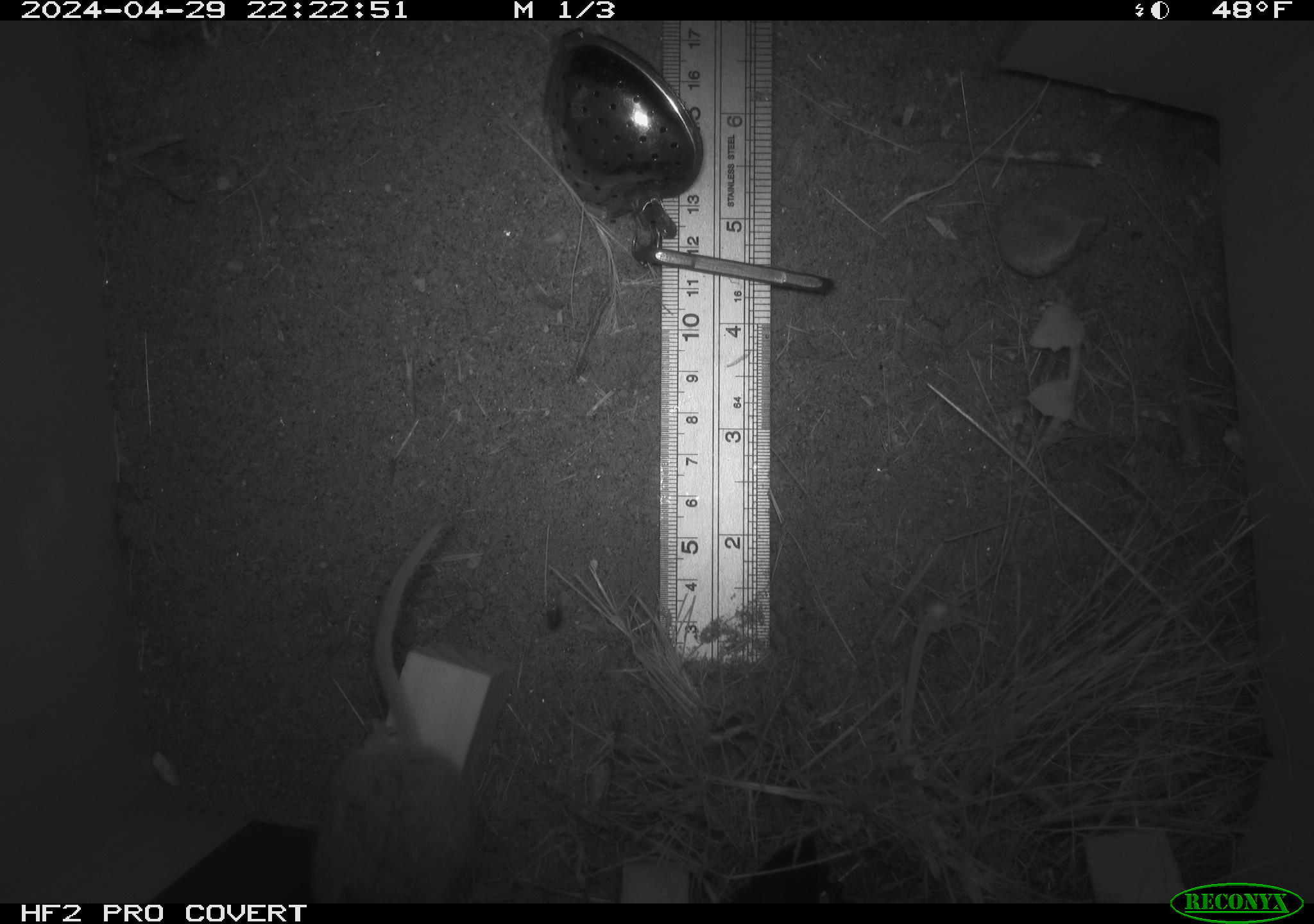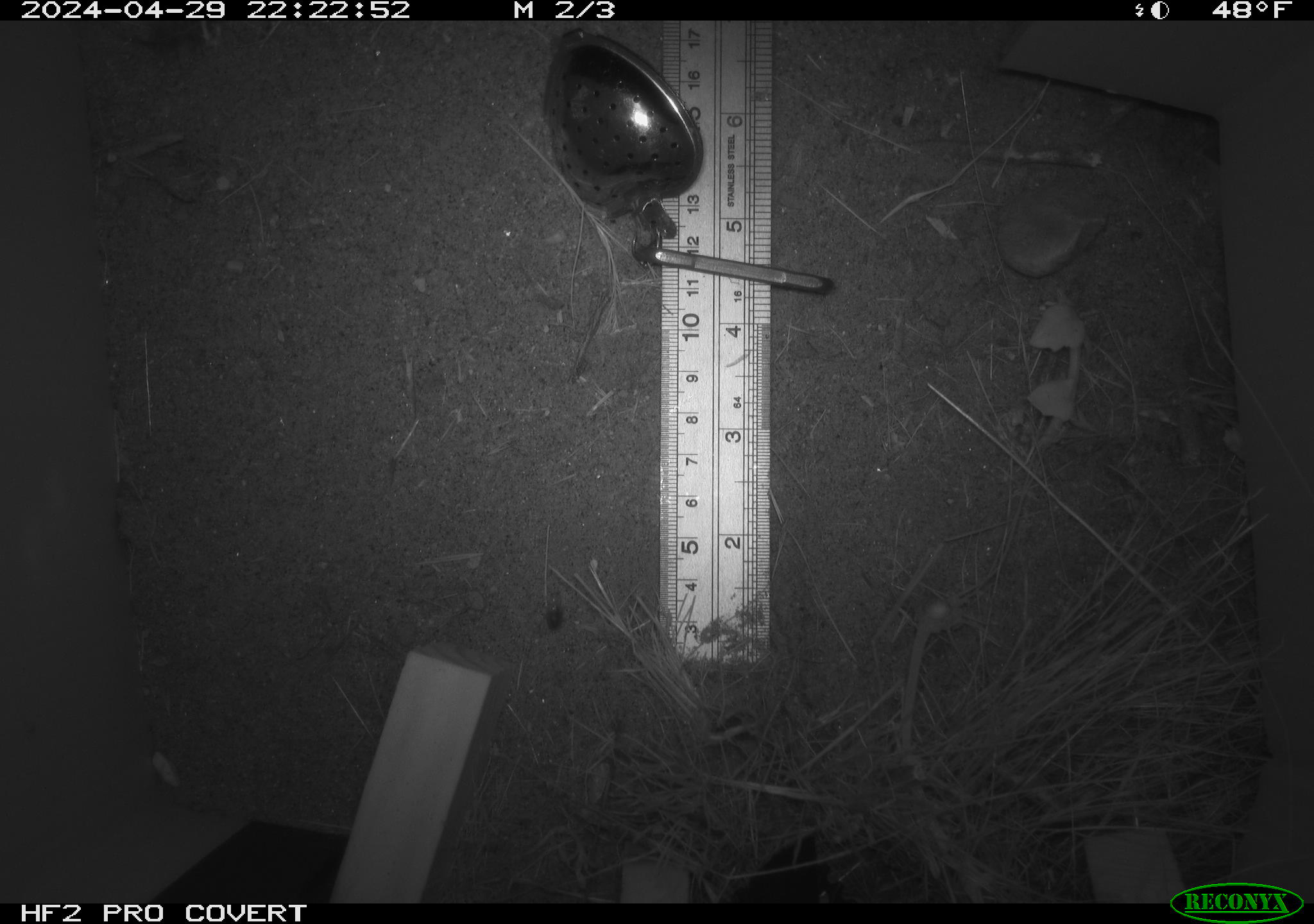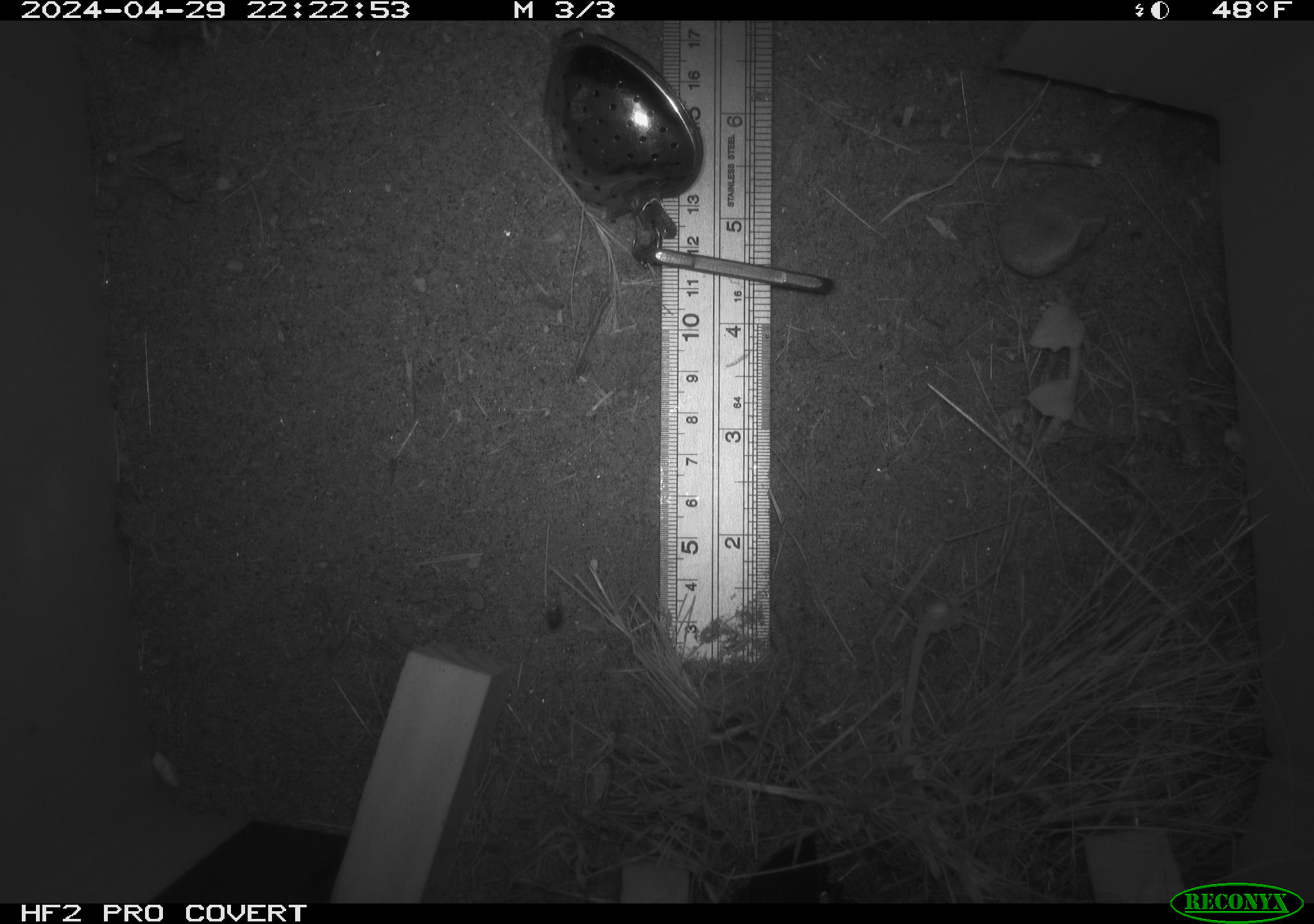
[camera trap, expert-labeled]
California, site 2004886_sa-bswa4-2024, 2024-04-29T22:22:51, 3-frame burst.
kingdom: Animalia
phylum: Chordata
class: Mammalia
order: Rodentia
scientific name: Rodentia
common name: mouse species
Mouse species (Rodentia).